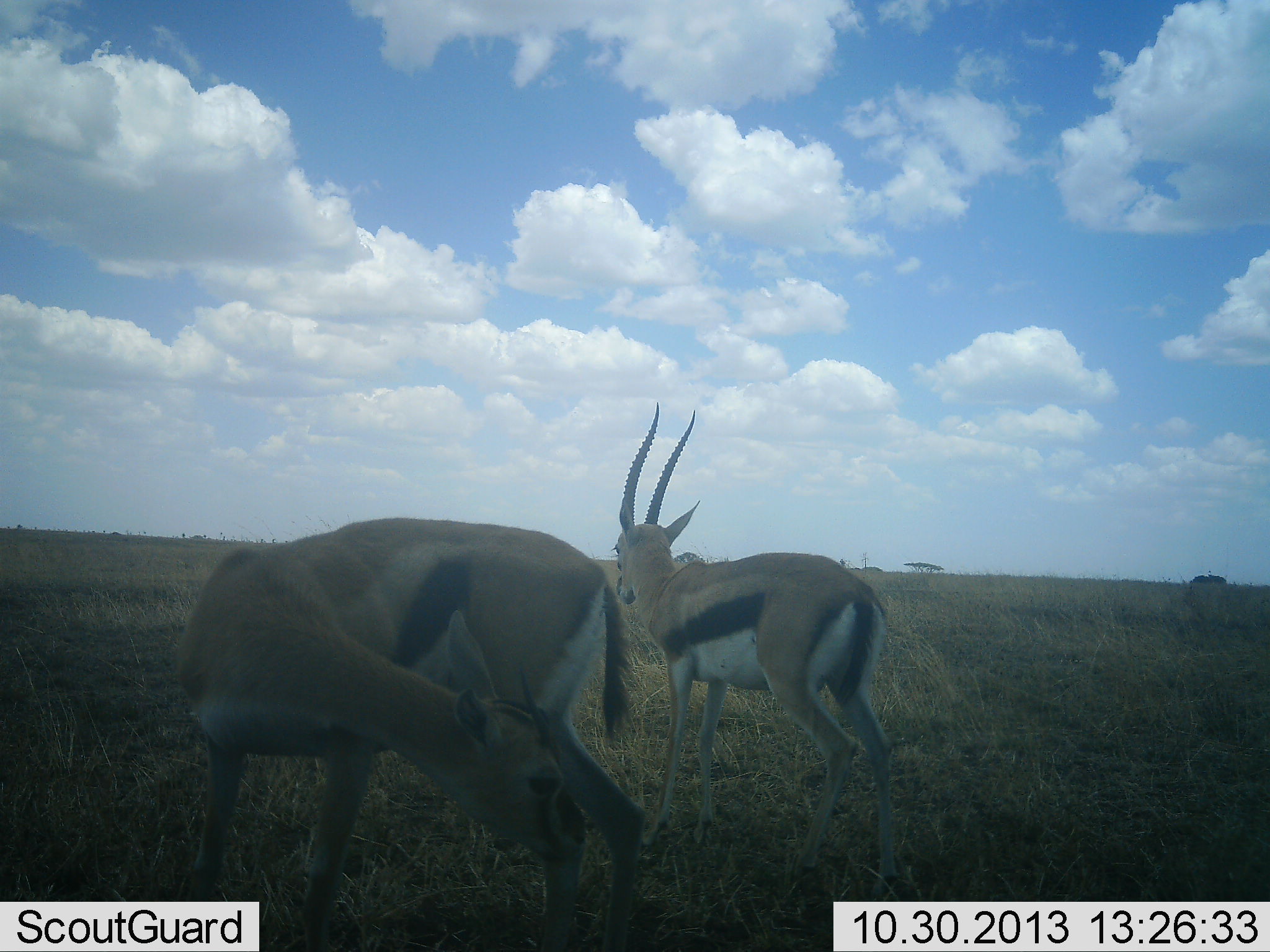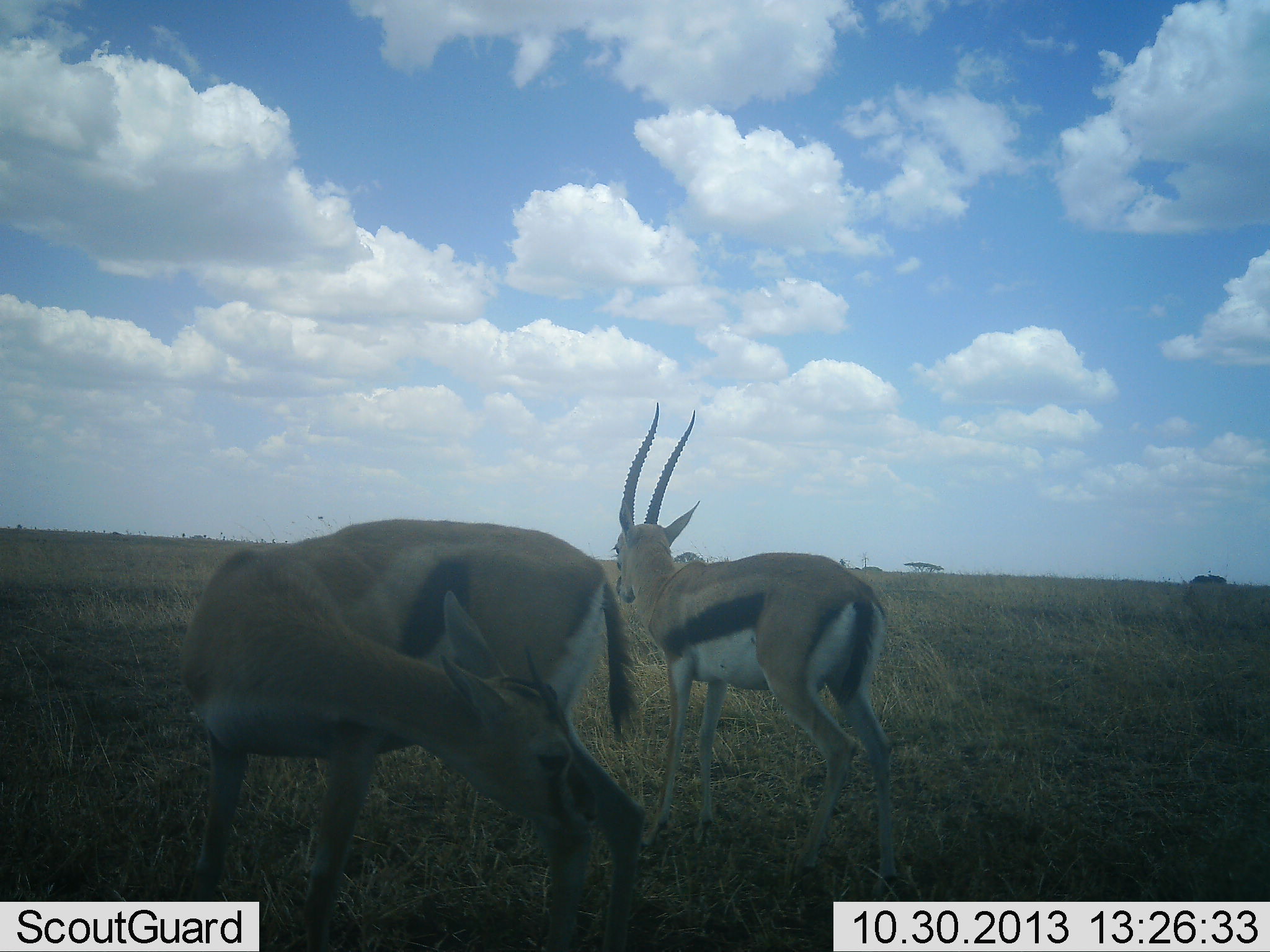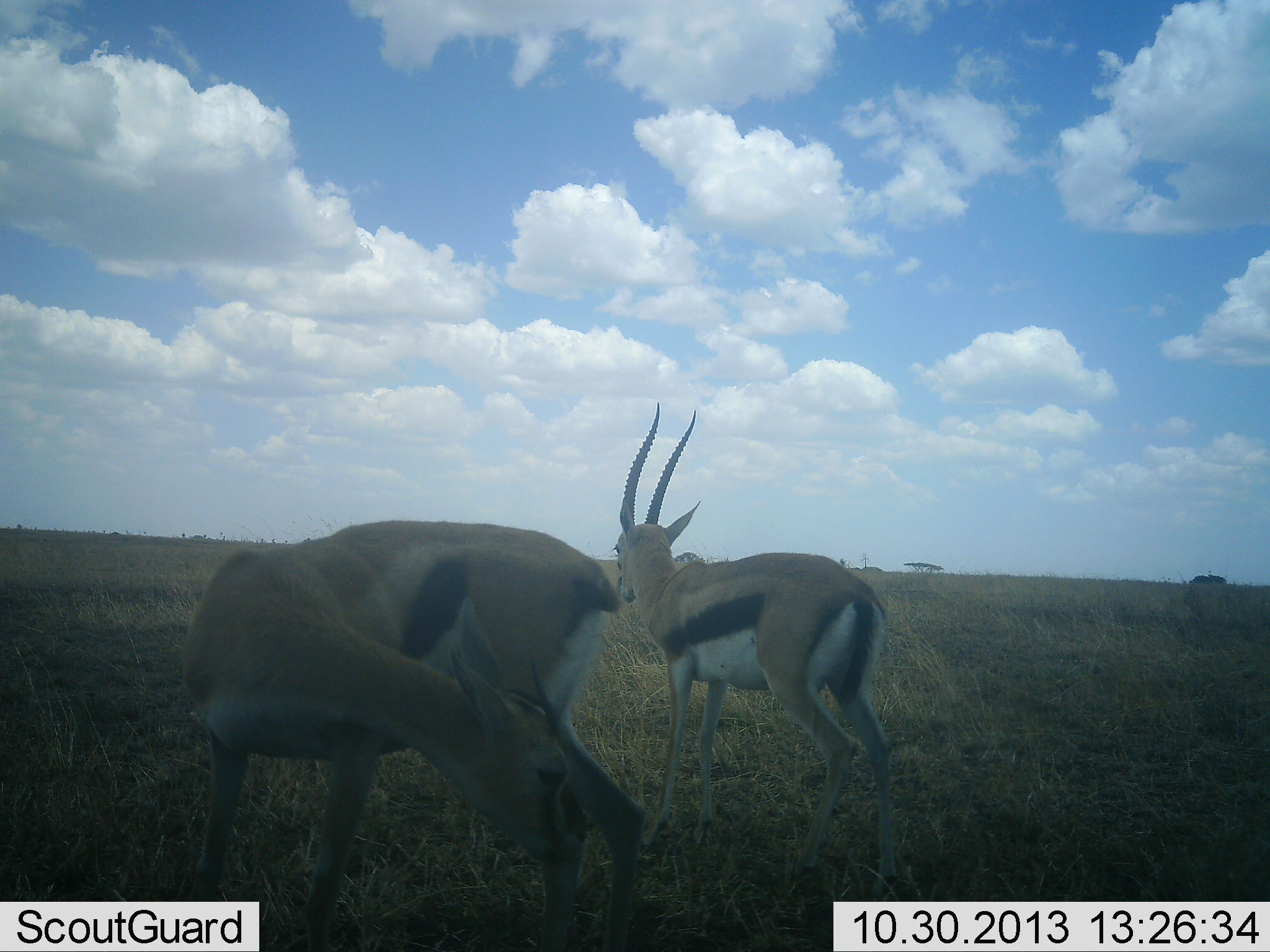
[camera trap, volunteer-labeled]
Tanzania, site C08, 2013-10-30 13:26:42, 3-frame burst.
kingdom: Animalia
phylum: Chordata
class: Mammalia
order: Artiodactyla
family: Bovidae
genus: Eudorcas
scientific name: Eudorcas thomsonii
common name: thomson's gazelle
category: gazellethomsons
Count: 2.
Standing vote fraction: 100%.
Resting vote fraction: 0%.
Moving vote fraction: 7%.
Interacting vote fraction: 7%.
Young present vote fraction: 0%.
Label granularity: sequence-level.